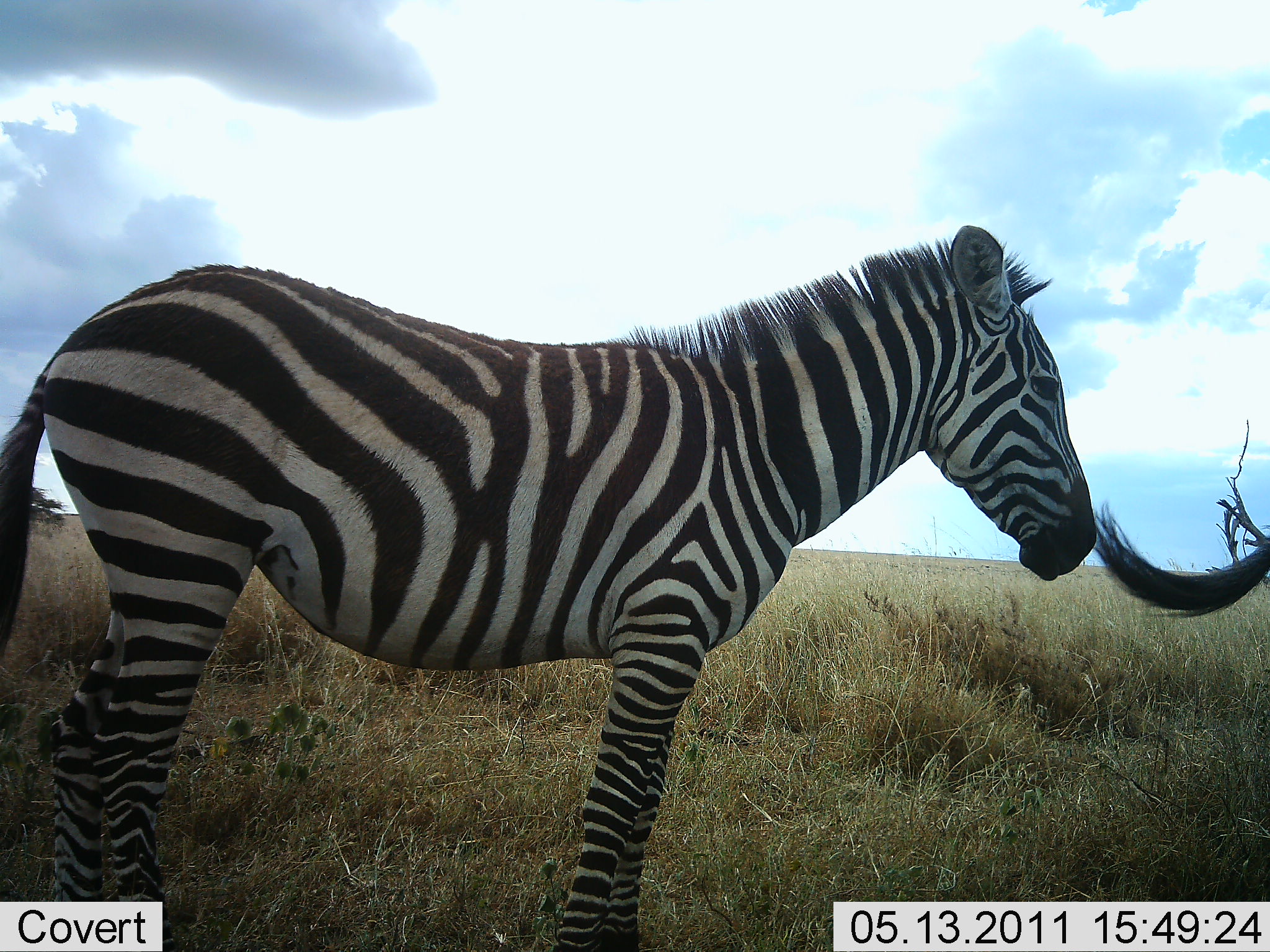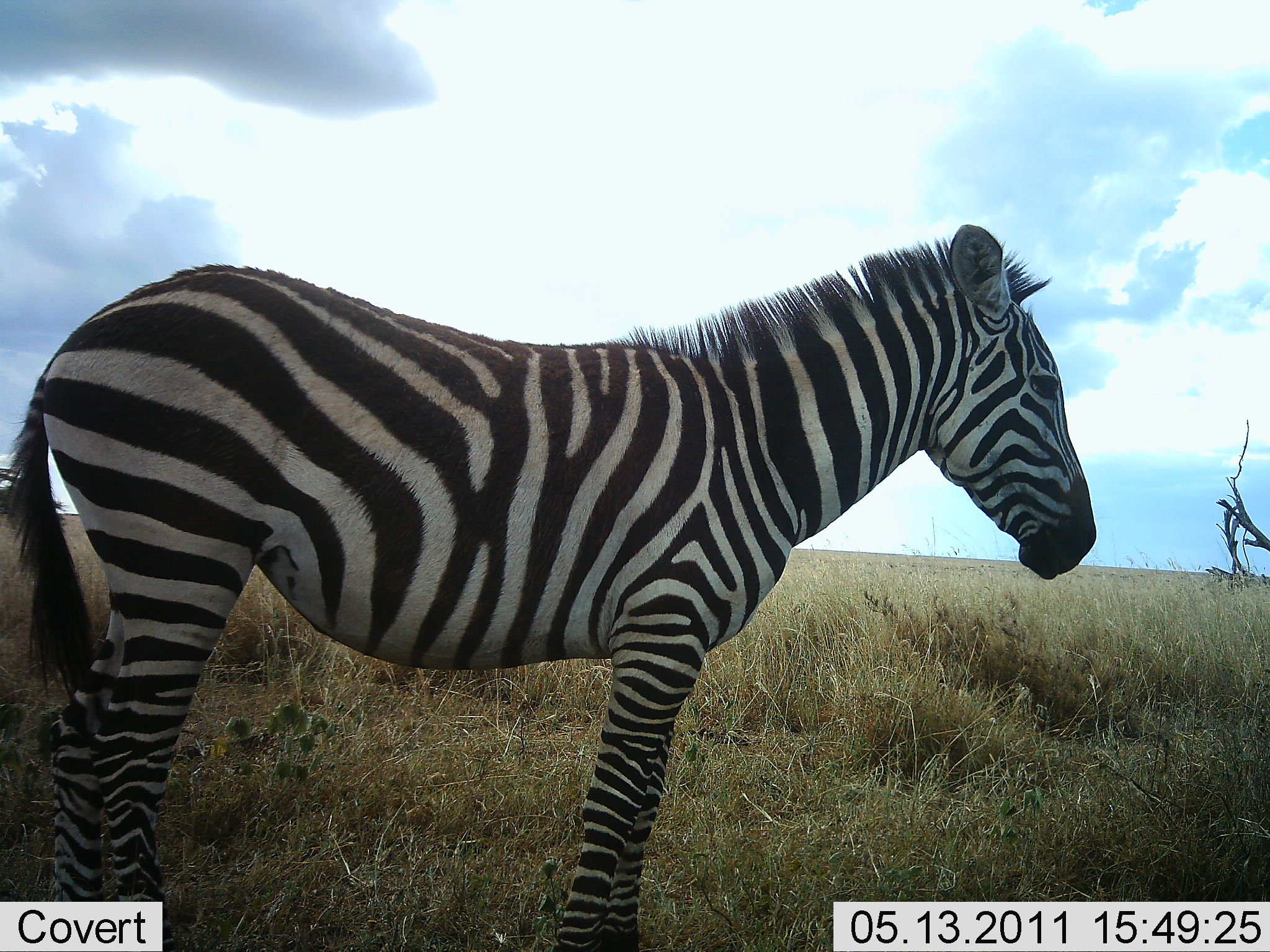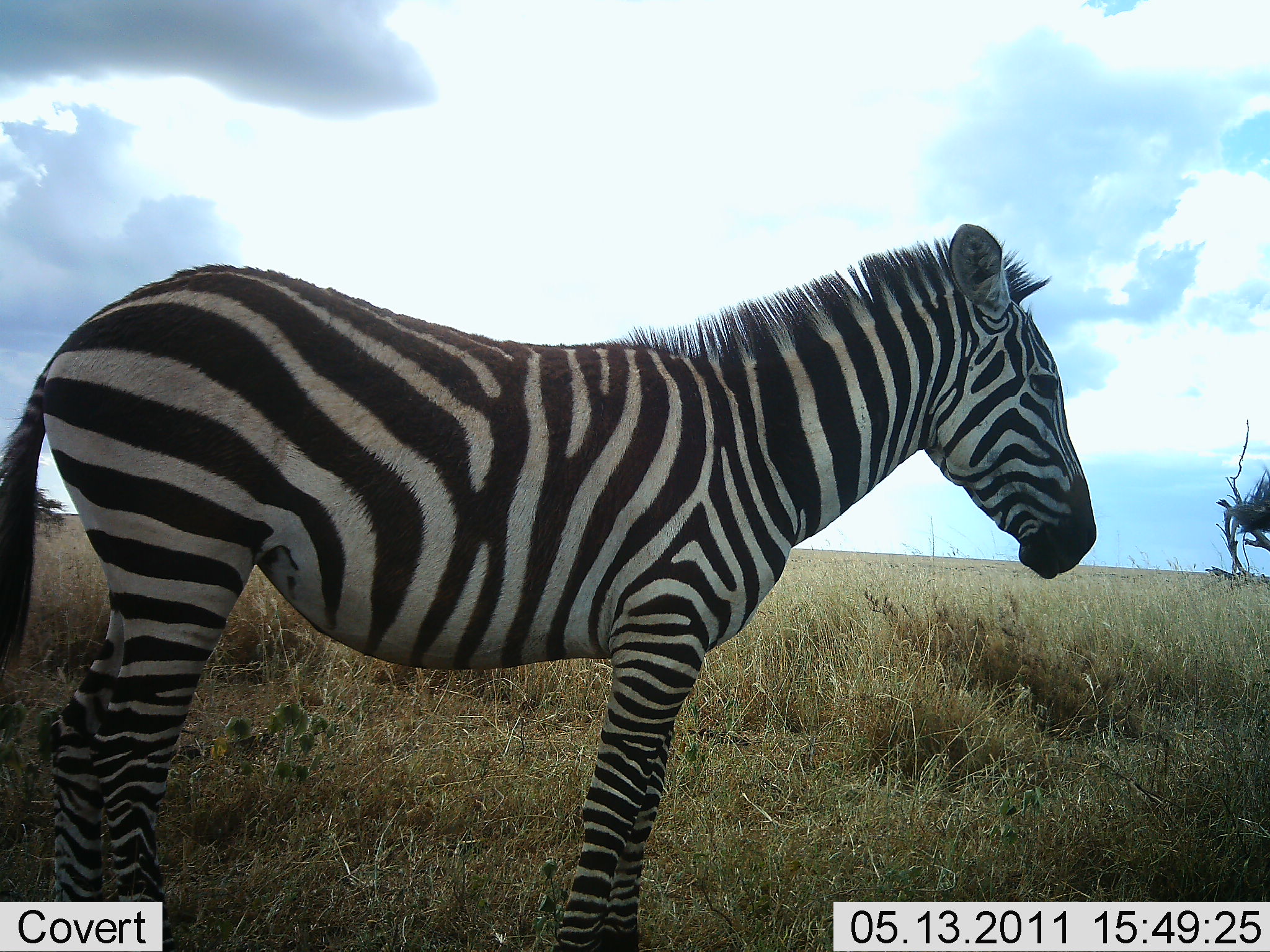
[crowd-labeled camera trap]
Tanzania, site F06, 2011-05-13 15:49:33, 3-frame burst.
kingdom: Animalia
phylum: Chordata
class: Mammalia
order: Perissodactyla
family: Equidae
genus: Equus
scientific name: Equus quagga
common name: plains zebra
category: zebra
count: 2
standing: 91%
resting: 9%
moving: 9%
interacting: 0%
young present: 0%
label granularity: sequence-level